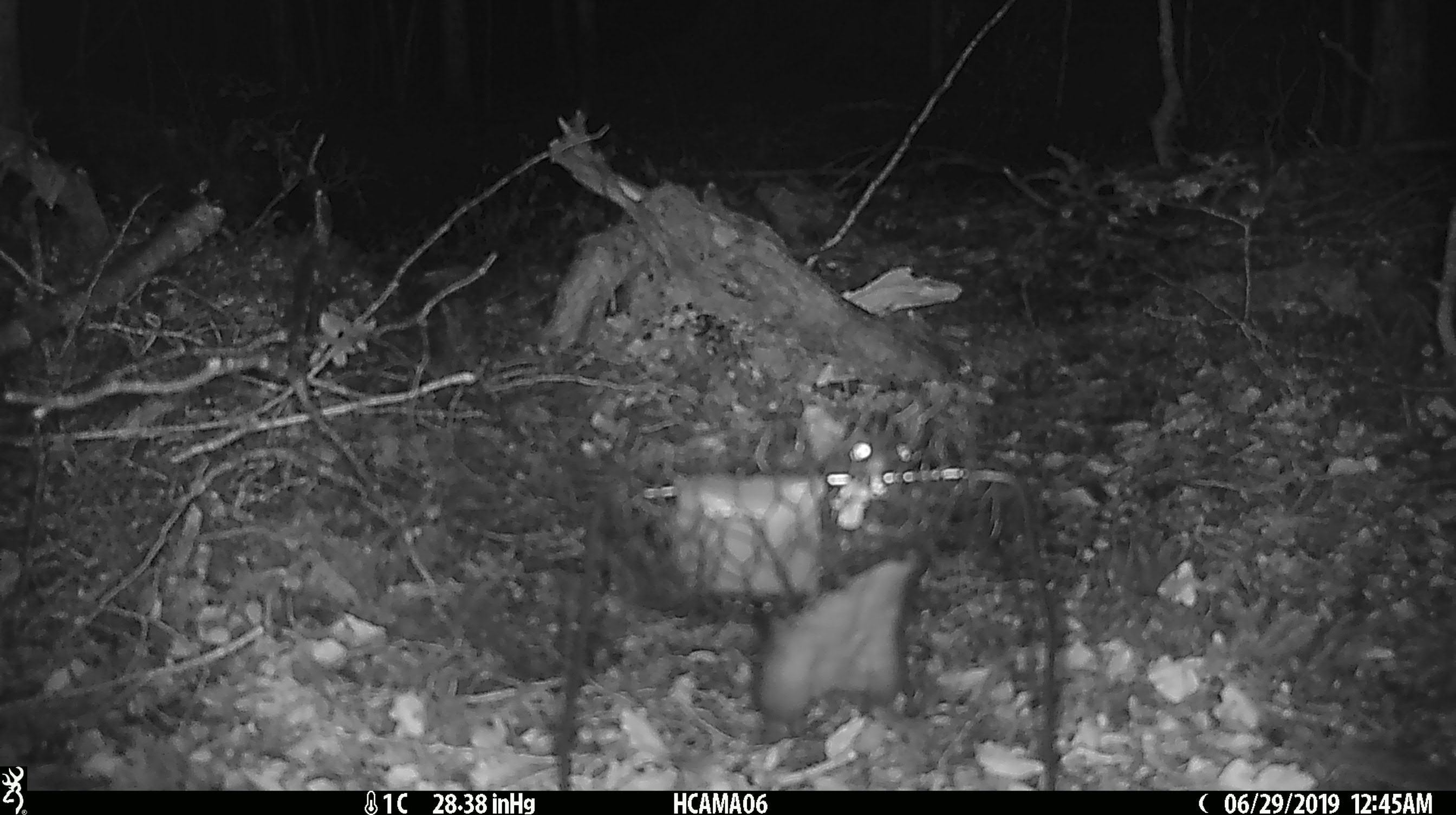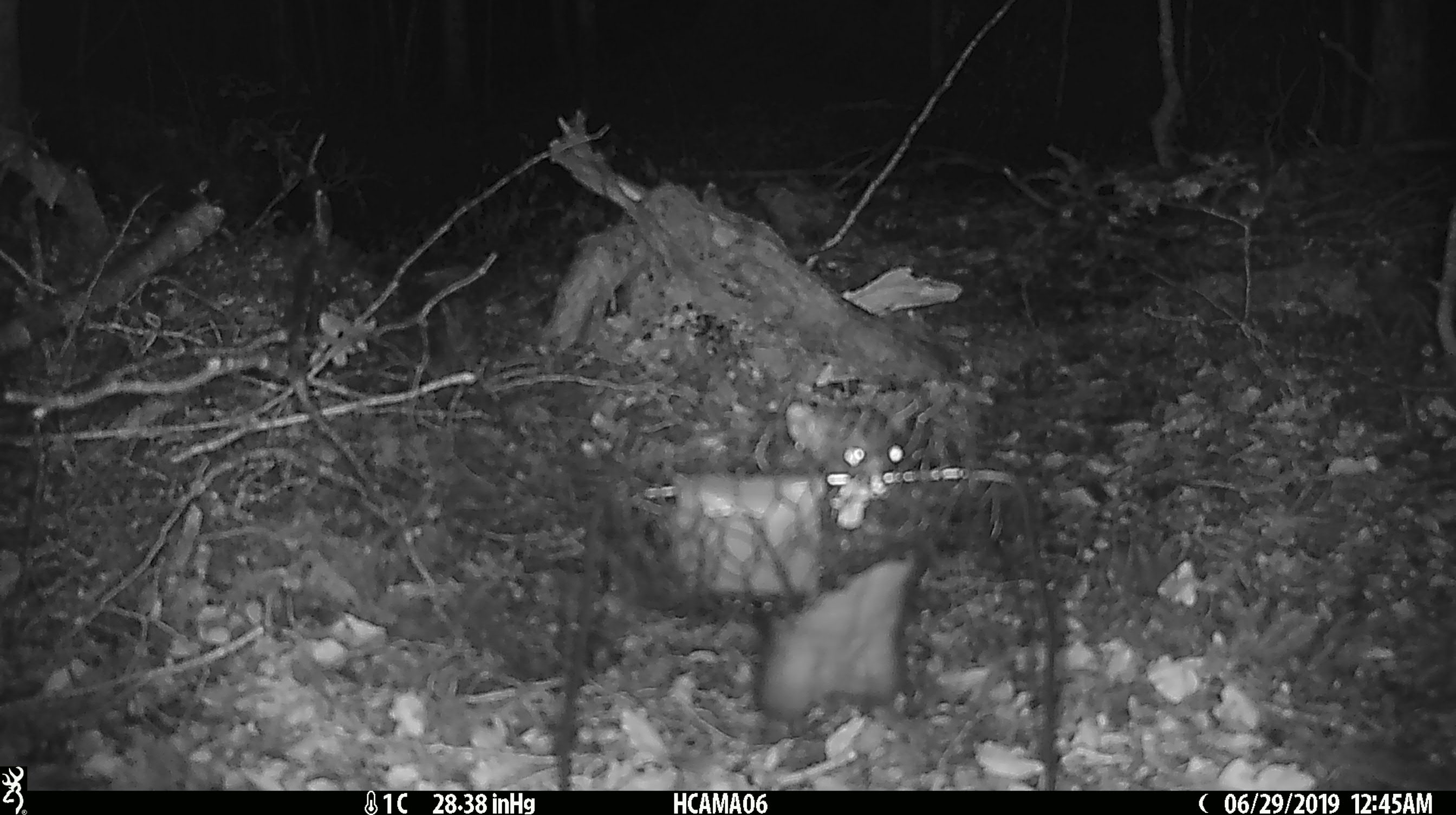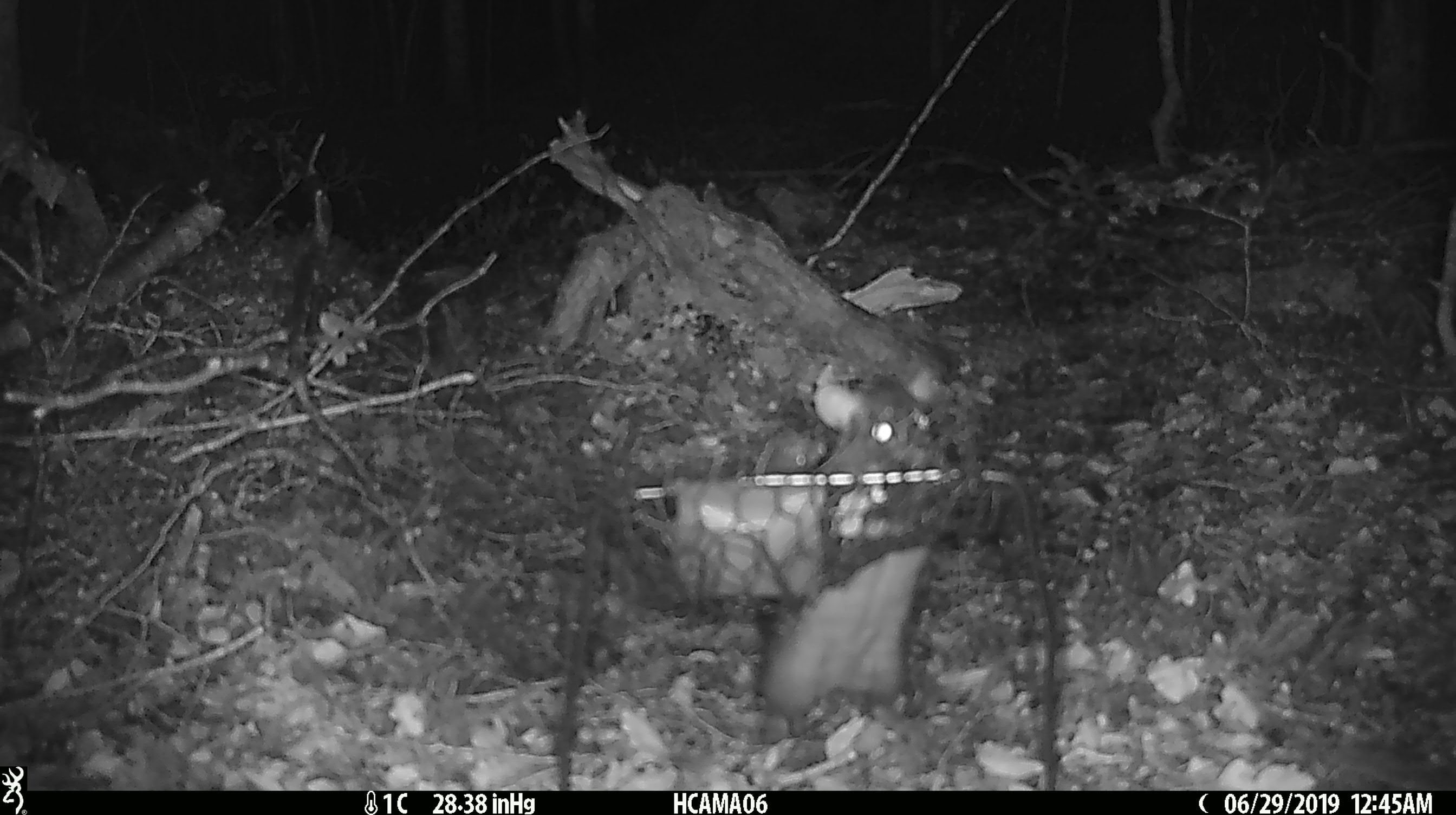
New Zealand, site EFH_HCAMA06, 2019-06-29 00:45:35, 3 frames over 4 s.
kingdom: Animalia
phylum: Chordata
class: Mammalia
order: Rodentia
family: Muridae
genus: Rattus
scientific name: Rattus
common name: rat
Rat (Rattus).